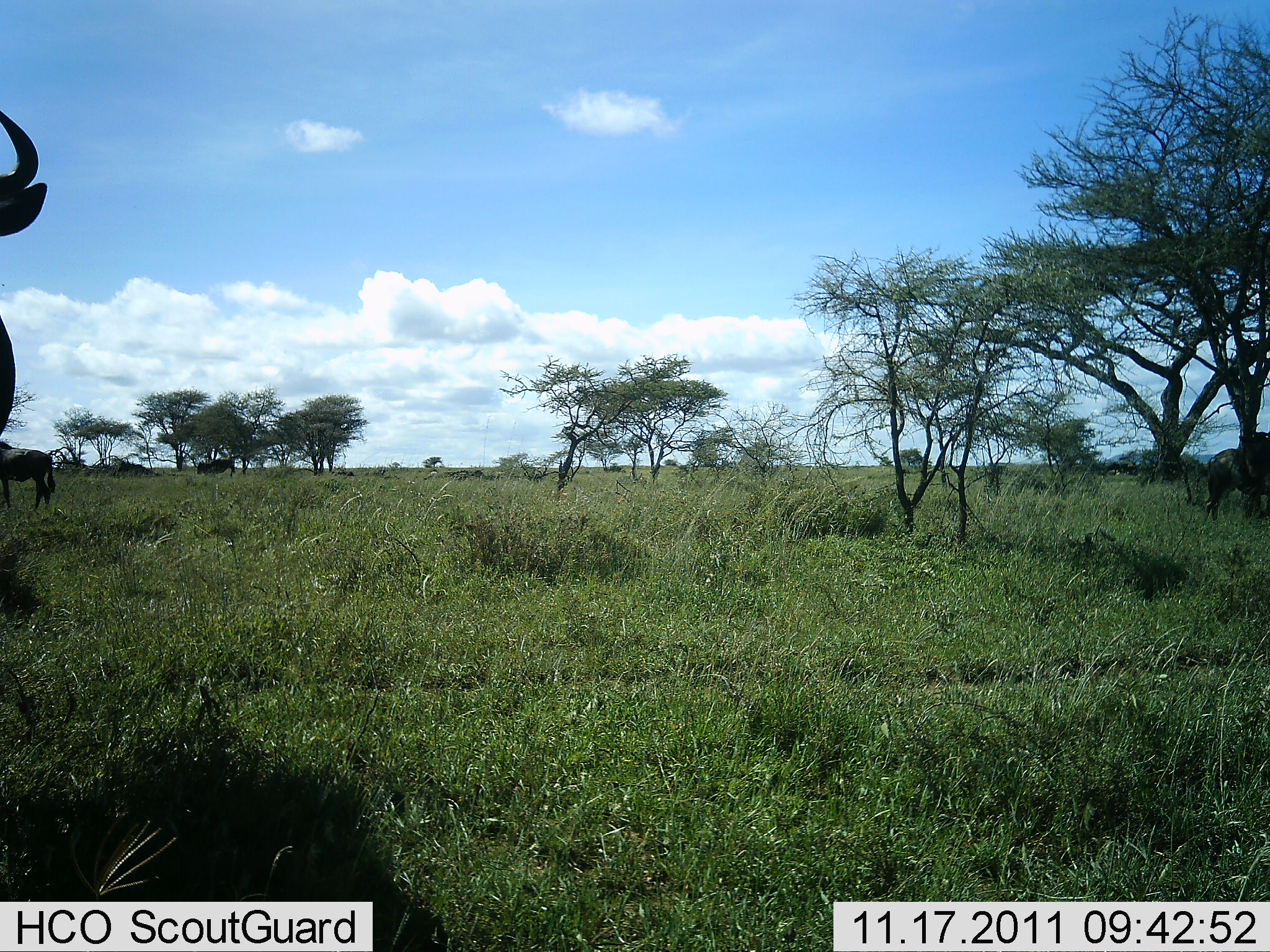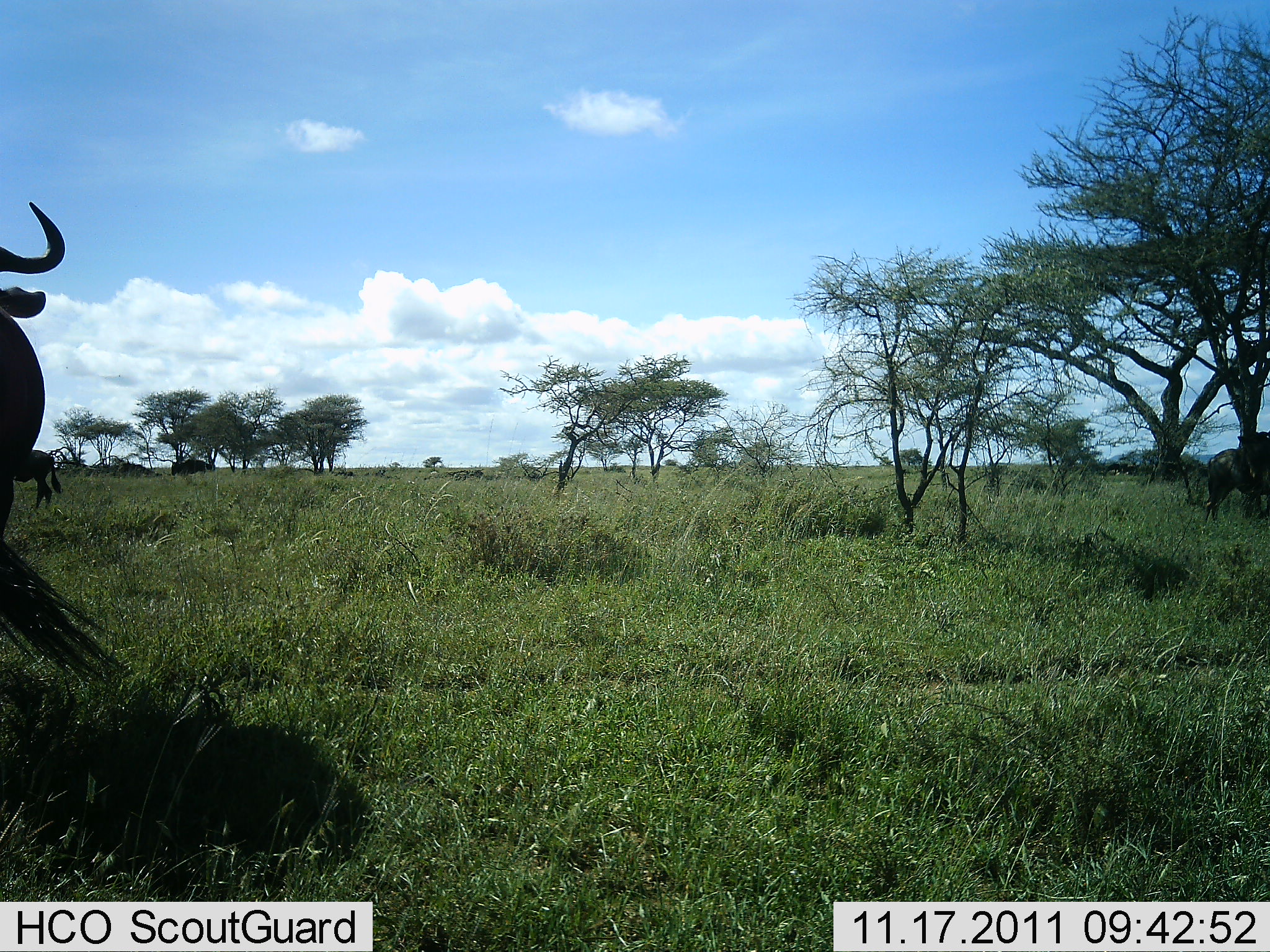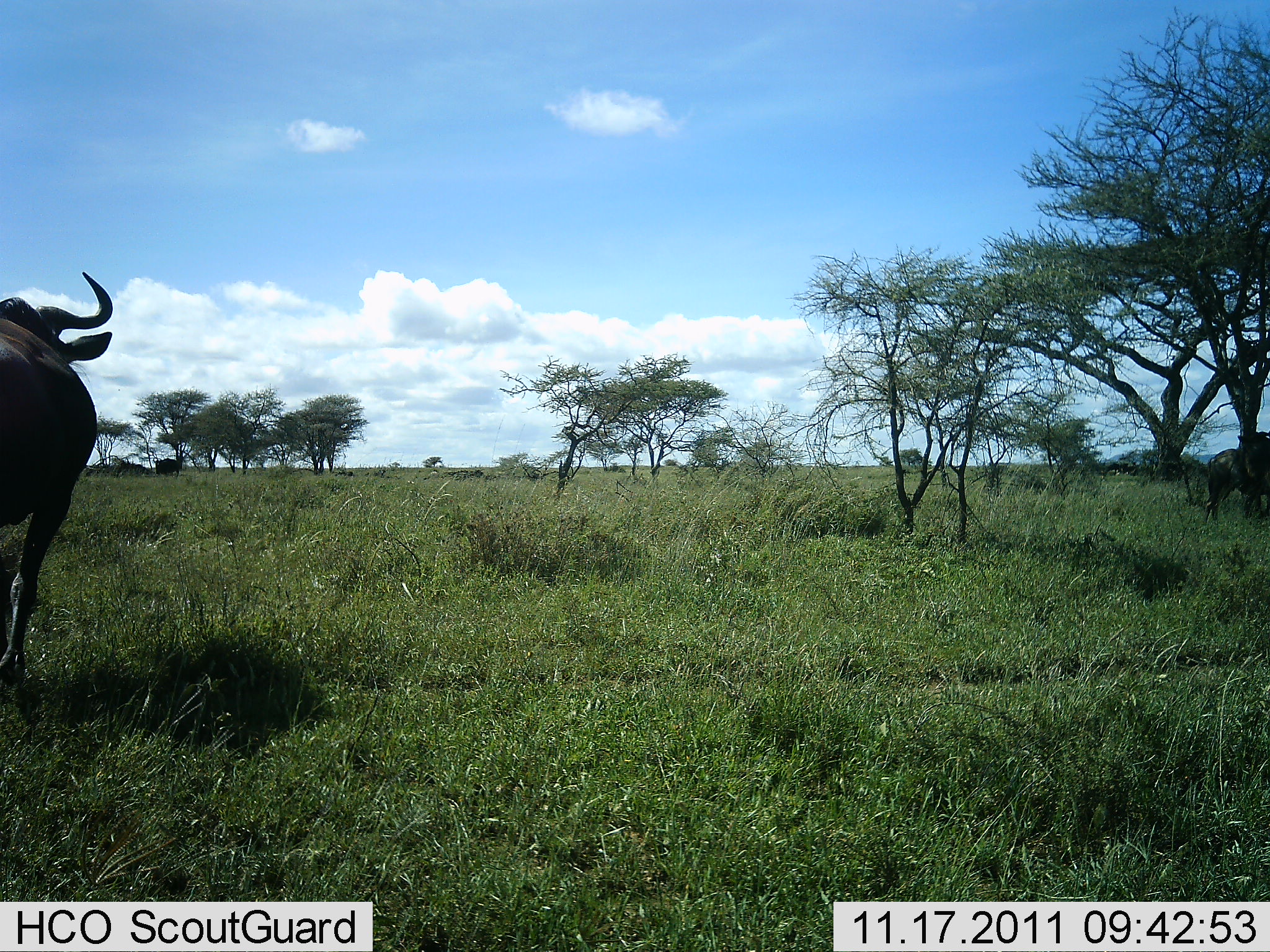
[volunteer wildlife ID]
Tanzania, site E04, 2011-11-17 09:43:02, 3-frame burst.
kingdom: Animalia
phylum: Chordata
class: Mammalia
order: Artiodactyla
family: Bovidae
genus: Connochaetes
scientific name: Connochaetes taurinus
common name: blue wildebeest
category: wildebeest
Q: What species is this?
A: Wildebeest (blue wildebeest) (Connochaetes taurinus).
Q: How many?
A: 3.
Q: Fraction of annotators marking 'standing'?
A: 38%.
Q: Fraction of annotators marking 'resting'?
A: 0%.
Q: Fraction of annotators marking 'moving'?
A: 85%.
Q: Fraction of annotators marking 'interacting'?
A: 0%.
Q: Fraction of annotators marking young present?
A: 0%.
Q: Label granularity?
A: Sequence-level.